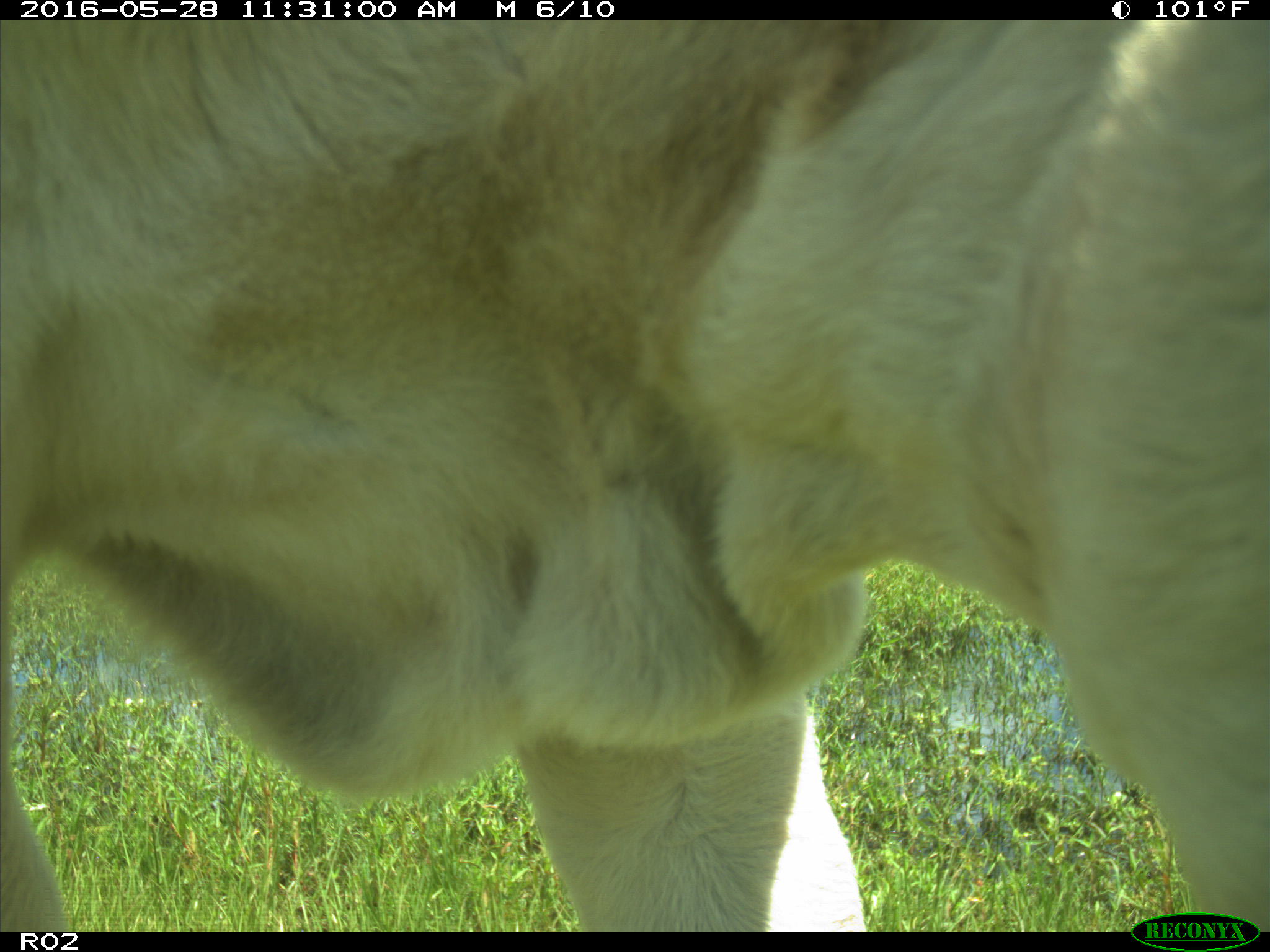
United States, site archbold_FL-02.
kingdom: Animalia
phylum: Chordata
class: Mammalia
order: Artiodactyla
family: Bovidae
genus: Bos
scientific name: Bos taurus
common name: domestic cow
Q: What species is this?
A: Bos taurus (domestic cow).